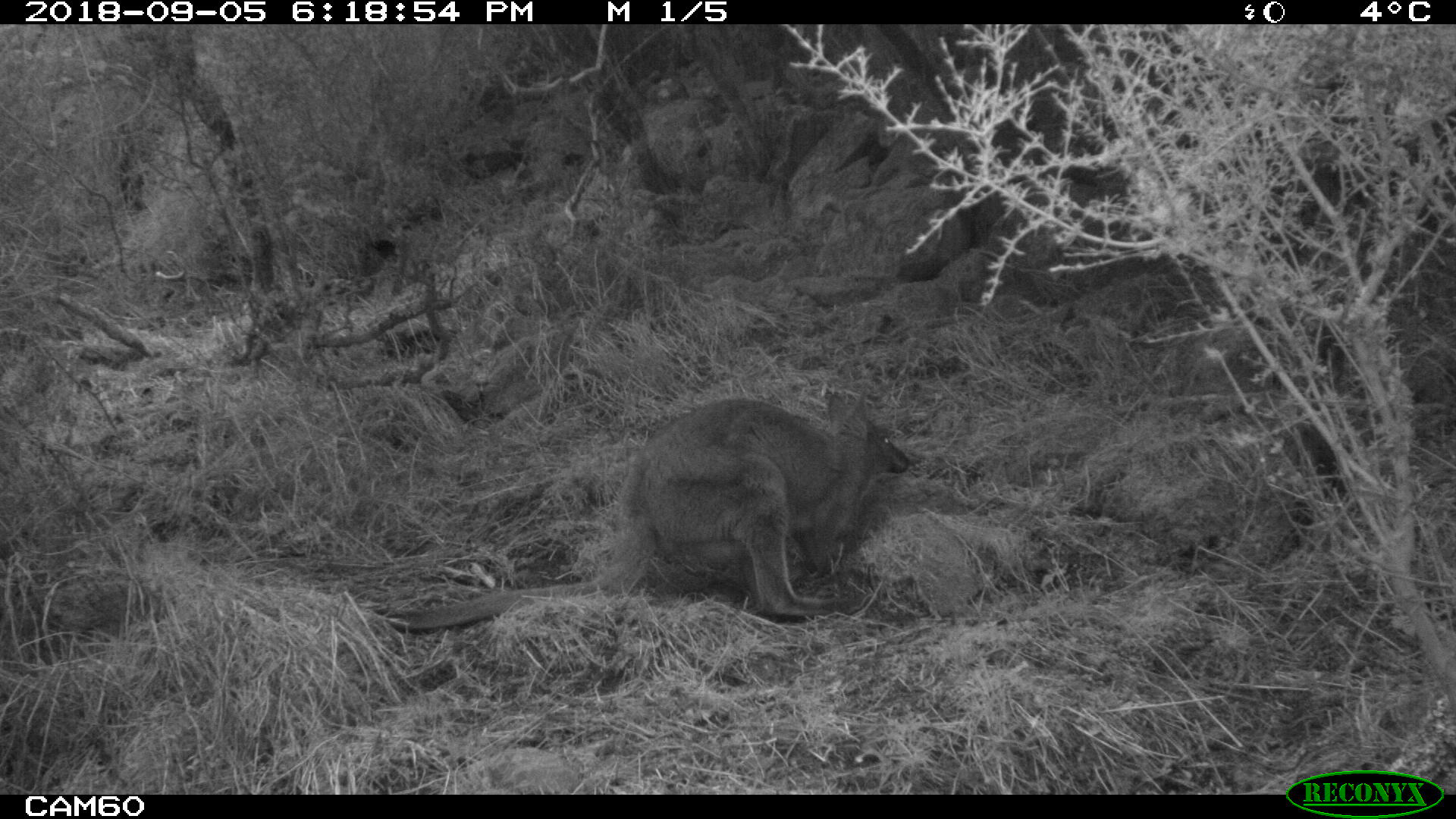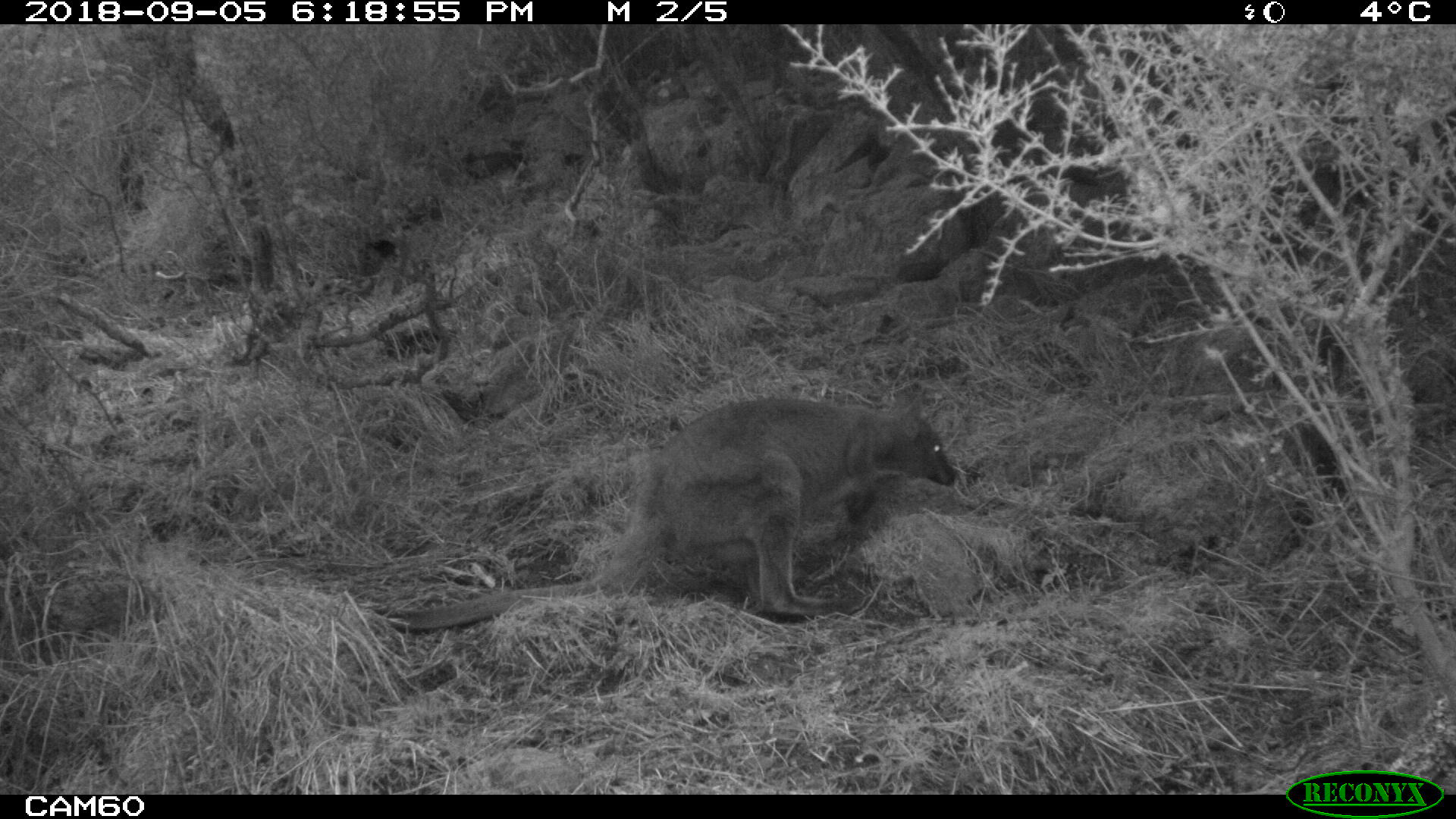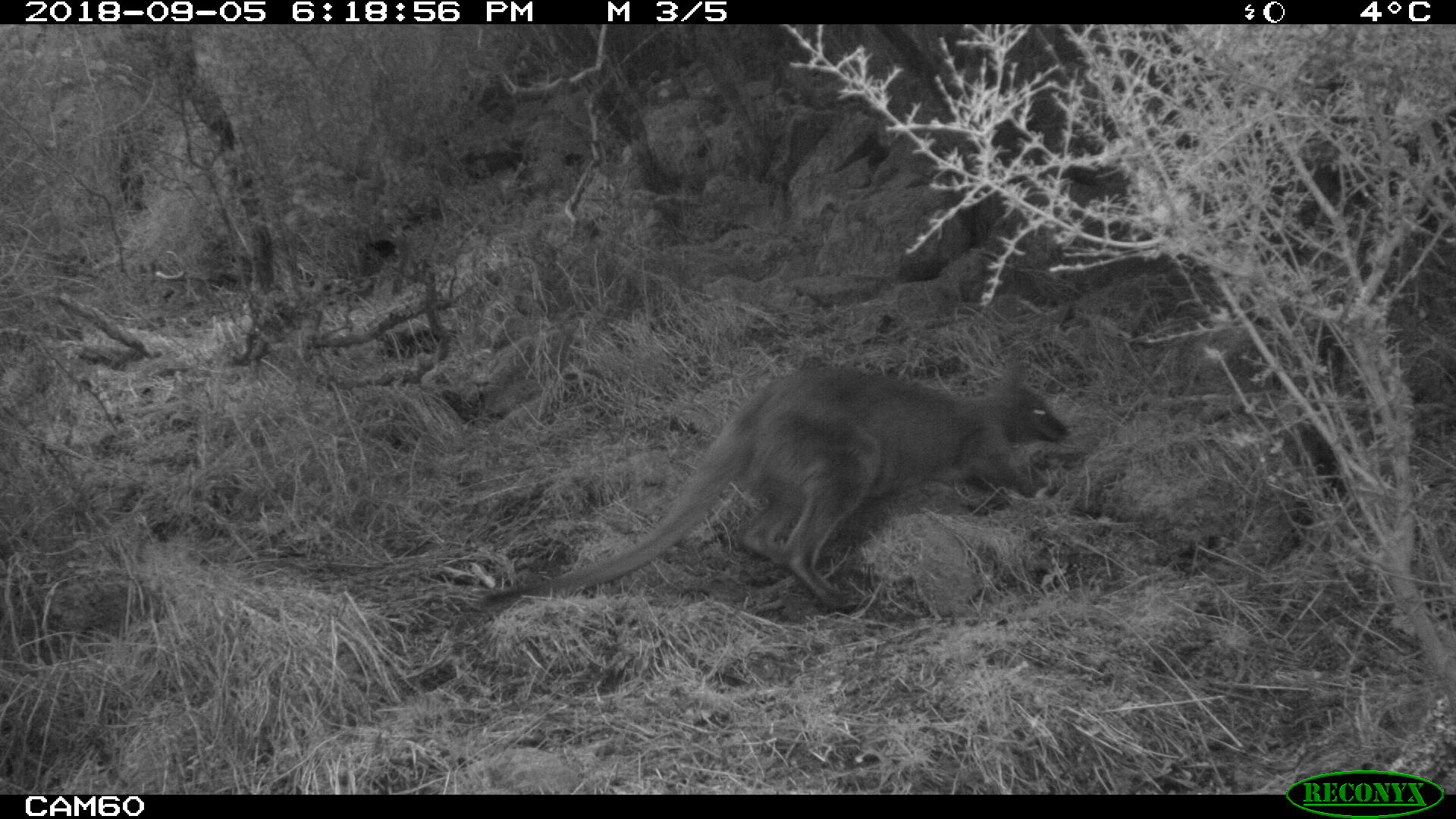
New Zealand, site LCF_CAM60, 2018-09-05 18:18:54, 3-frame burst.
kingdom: Animalia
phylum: Chordata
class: Mammalia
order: Diprotodontia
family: Macropodidae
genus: Notamacropus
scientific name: Notamacropus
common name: wallaby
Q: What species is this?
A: Wallaby (Notamacropus).